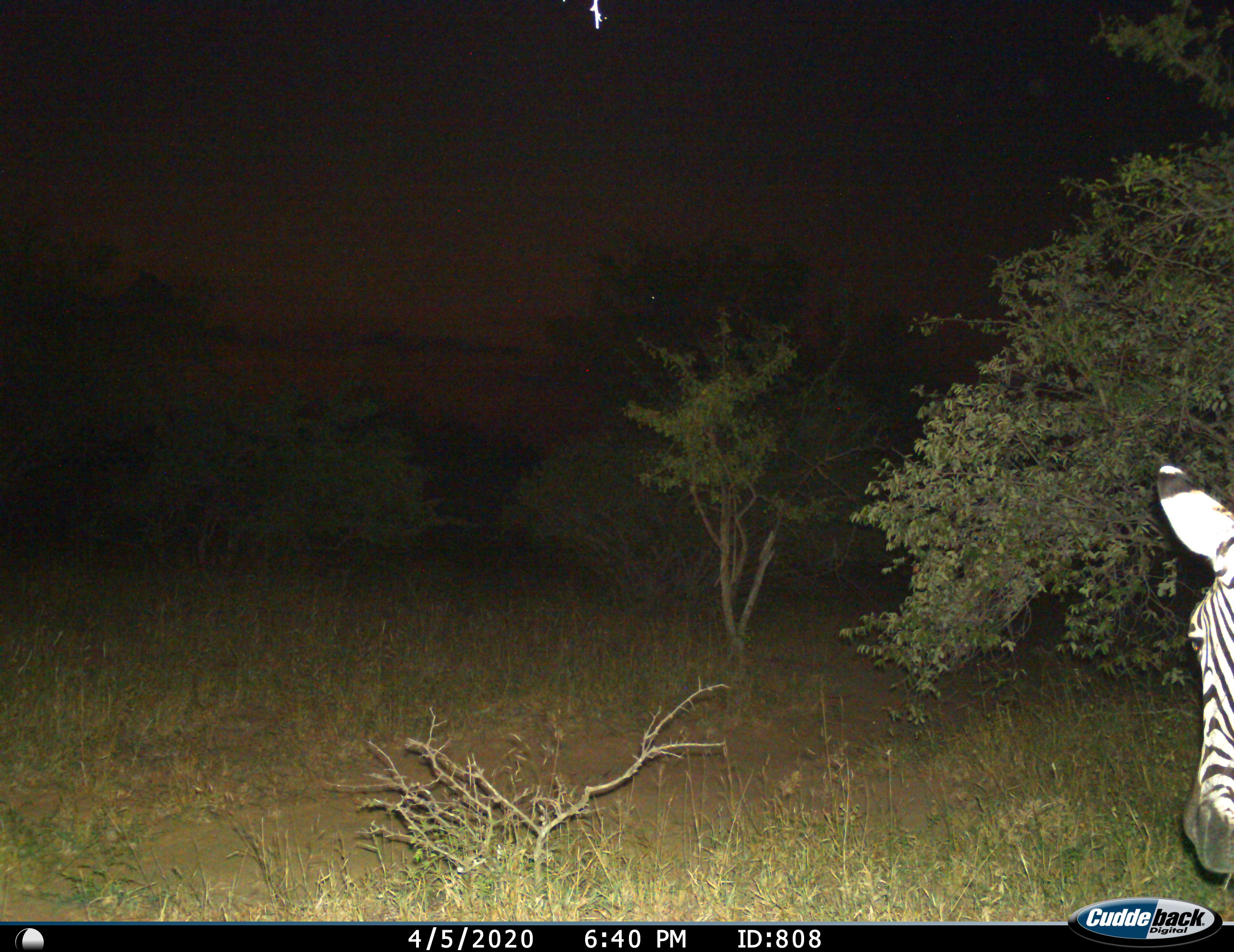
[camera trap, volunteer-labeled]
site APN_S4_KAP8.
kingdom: Animalia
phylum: Chordata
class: Mammalia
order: Perissodactyla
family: Equidae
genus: Equus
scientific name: Equus quagga burchellii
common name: burchell's zebra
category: zebraburchells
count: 1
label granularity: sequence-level